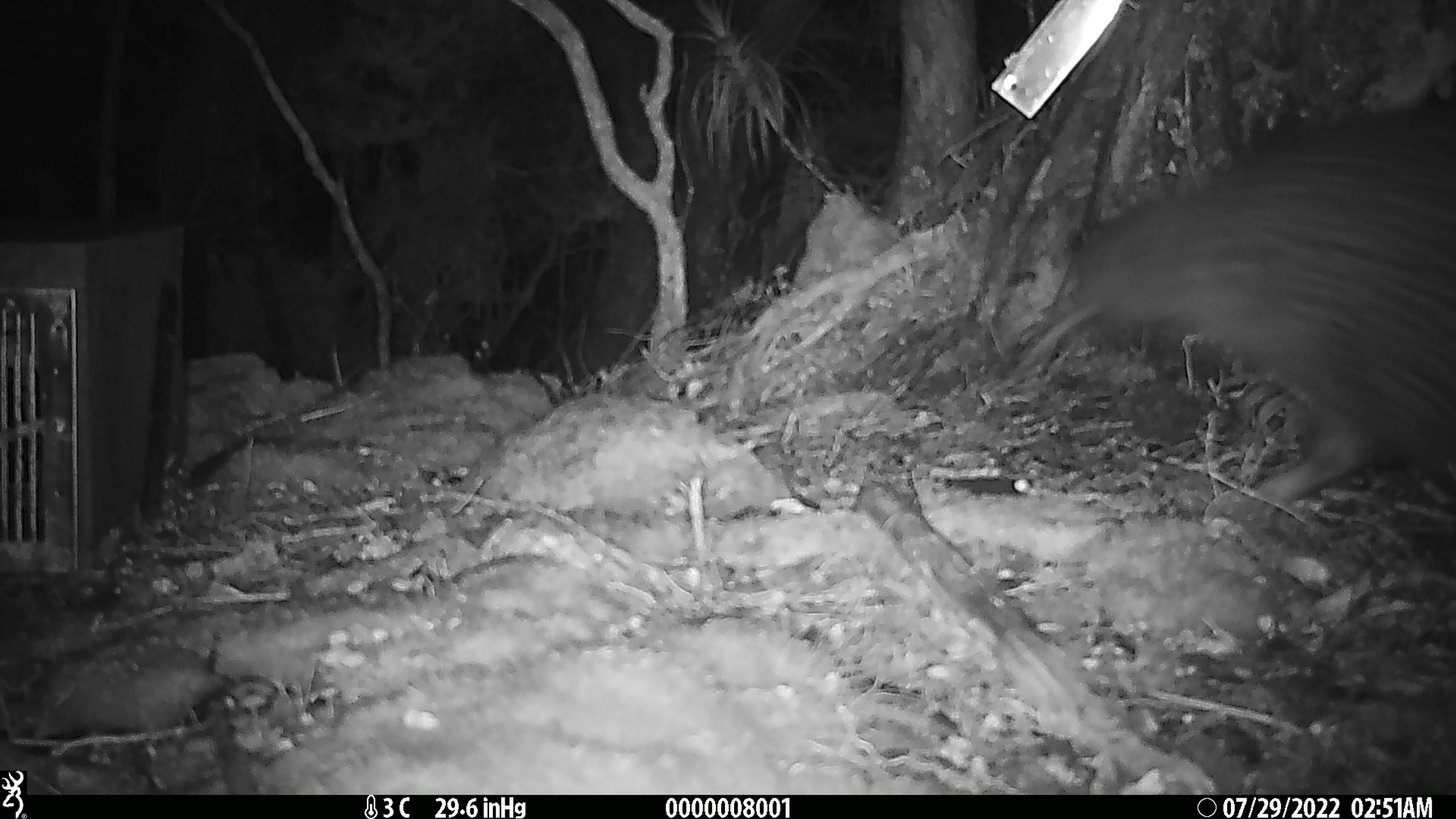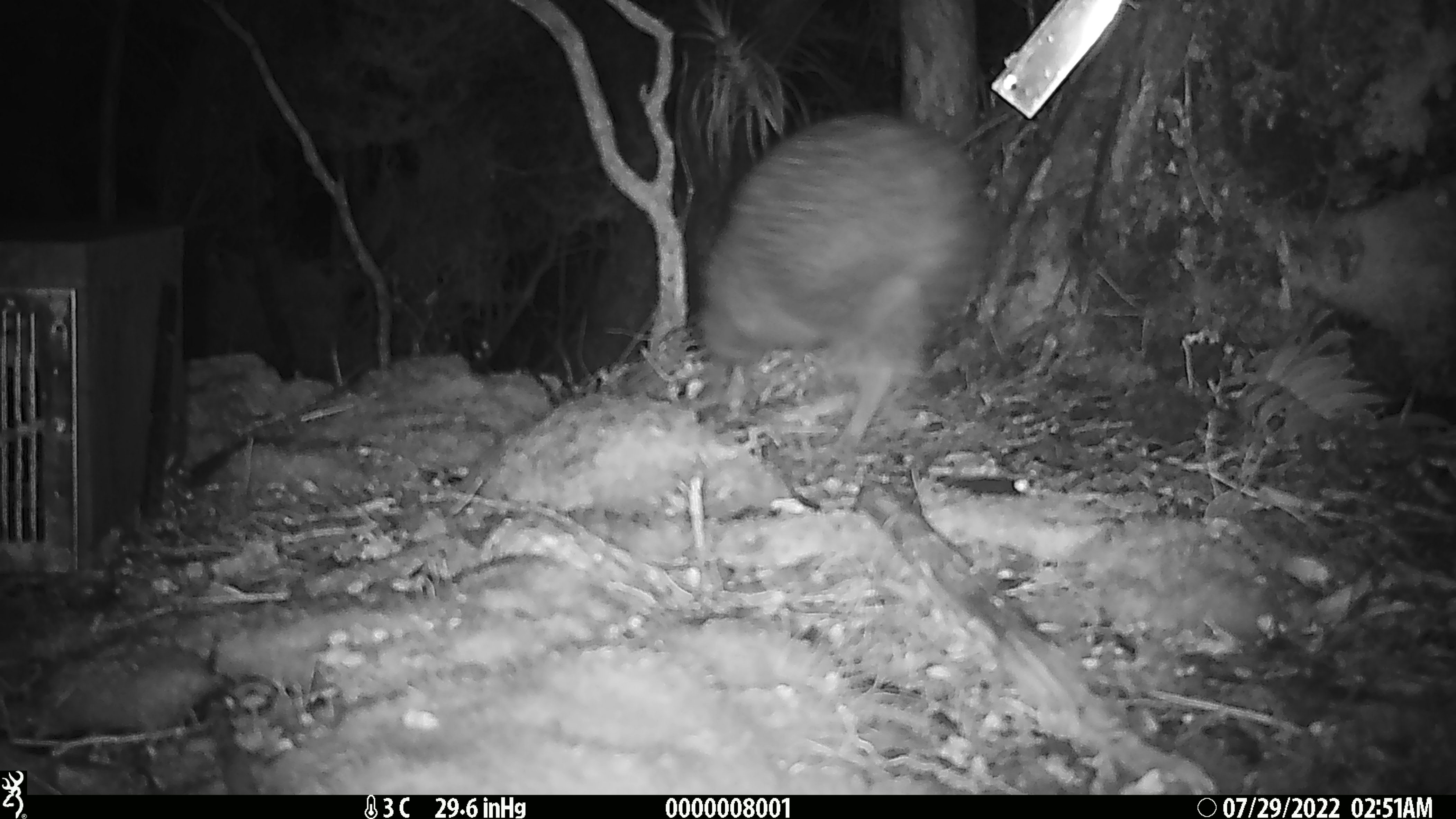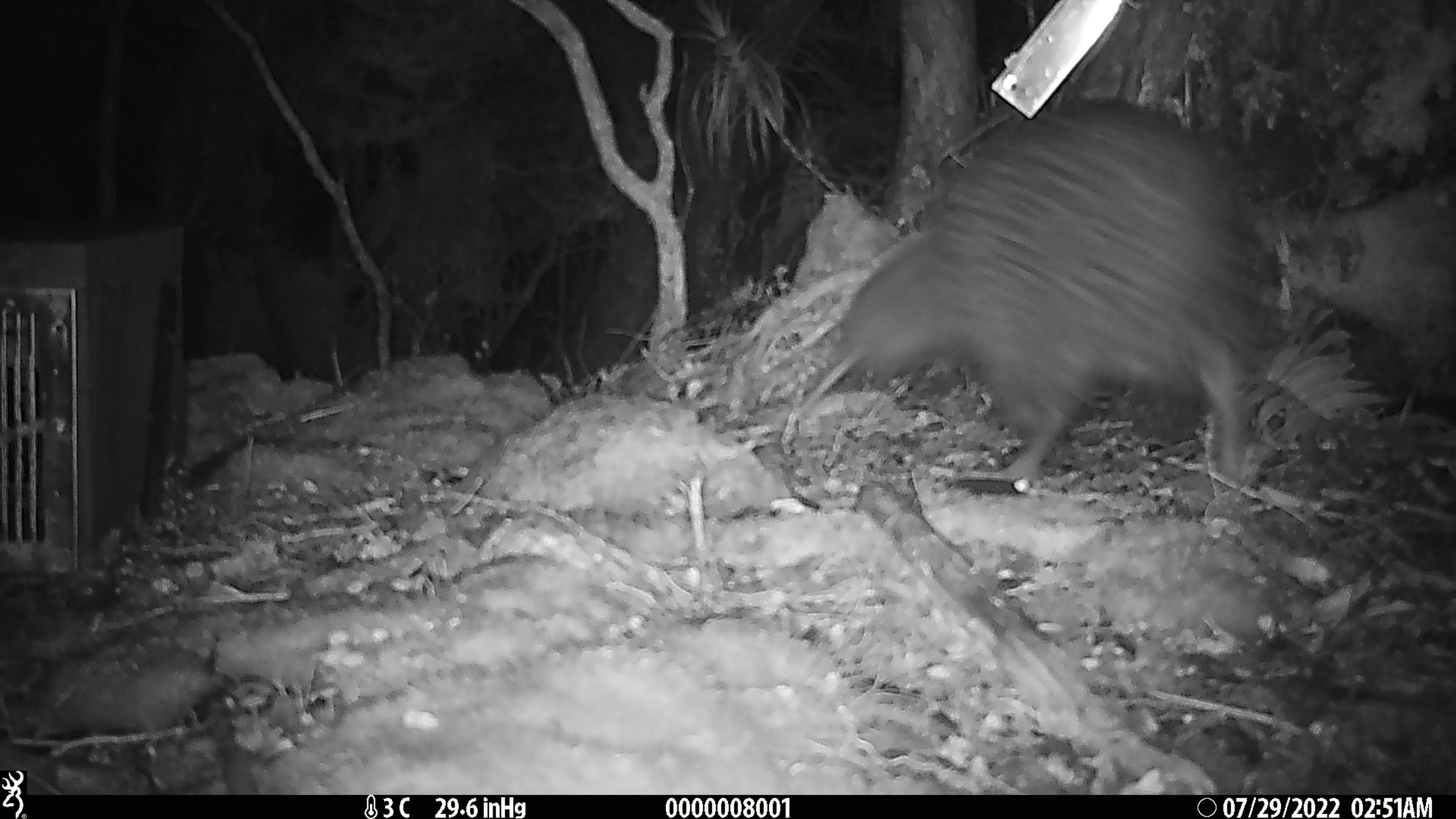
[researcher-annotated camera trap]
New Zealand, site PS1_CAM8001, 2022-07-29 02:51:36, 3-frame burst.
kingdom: Animalia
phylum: Chordata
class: Aves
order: Apterygiformes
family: Apterygidae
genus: Apteryx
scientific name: Apteryx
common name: kiwi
Kiwi (Apteryx).